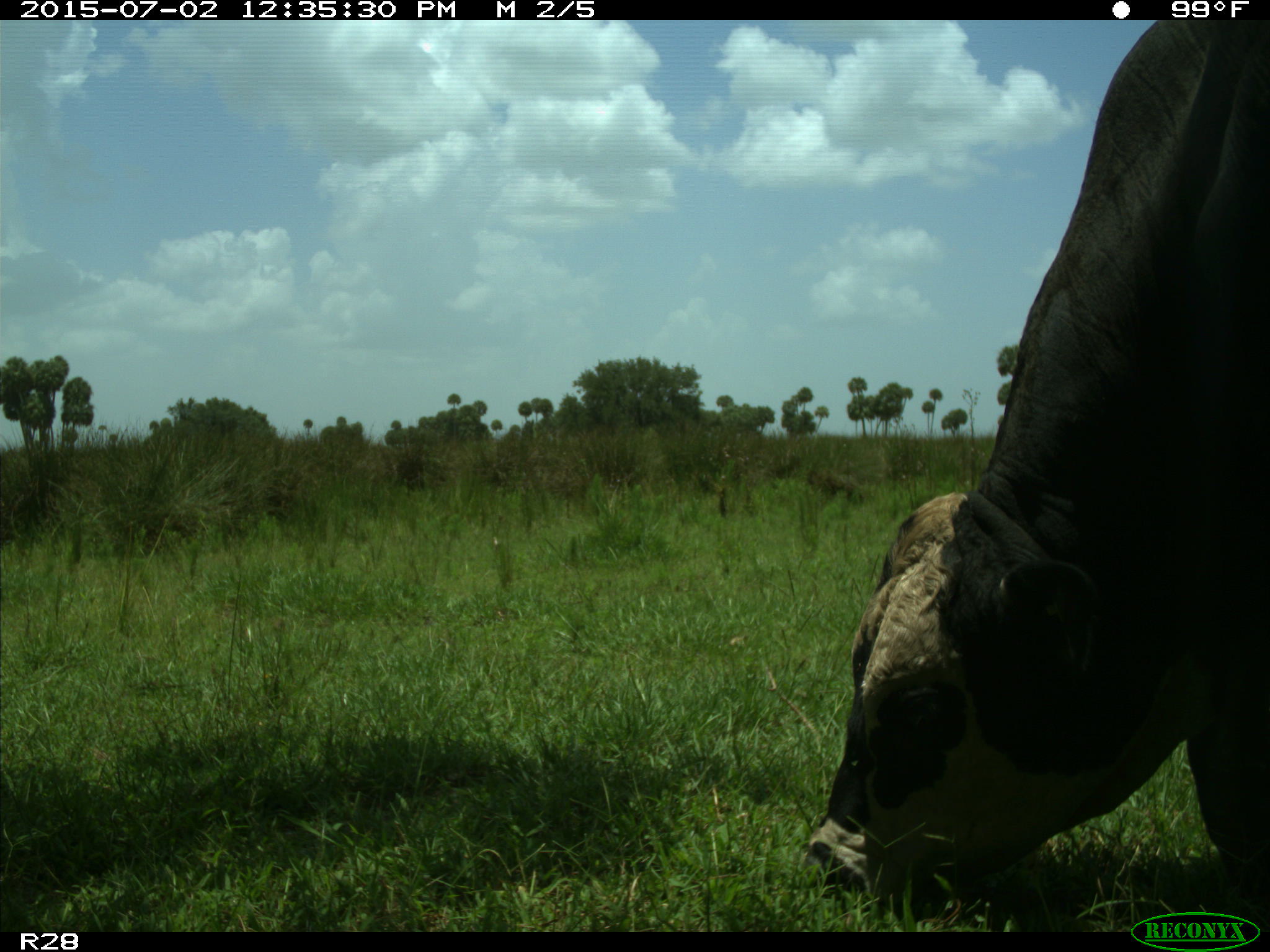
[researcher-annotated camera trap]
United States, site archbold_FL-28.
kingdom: Animalia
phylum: Chordata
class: Mammalia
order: Artiodactyla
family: Bovidae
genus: Bos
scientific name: Bos taurus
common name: domestic cow